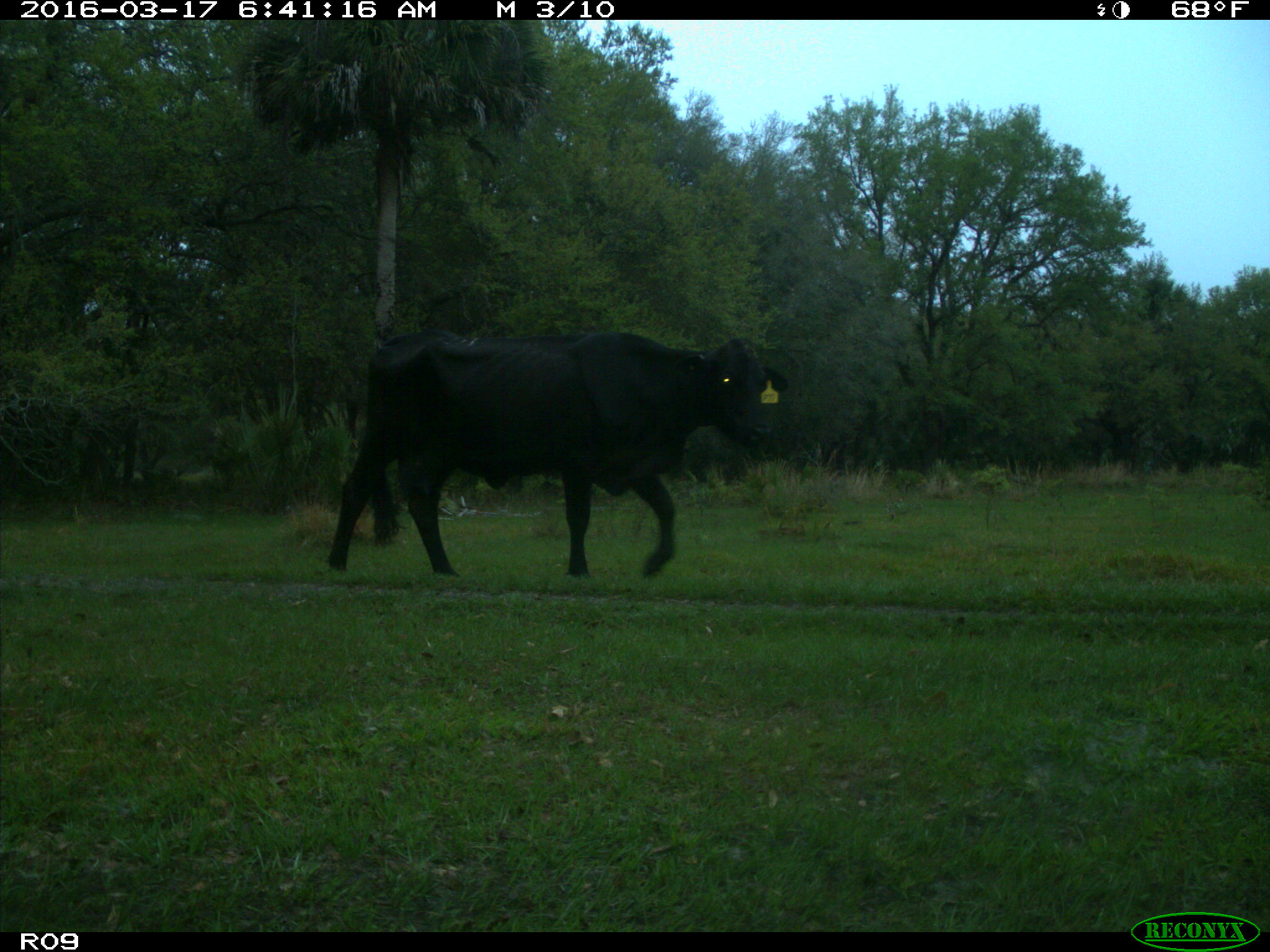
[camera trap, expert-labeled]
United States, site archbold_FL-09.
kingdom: Animalia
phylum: Chordata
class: Mammalia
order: Artiodactyla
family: Bovidae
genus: Bos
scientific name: Bos taurus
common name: domestic cow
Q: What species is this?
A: Bos taurus (domestic cow).